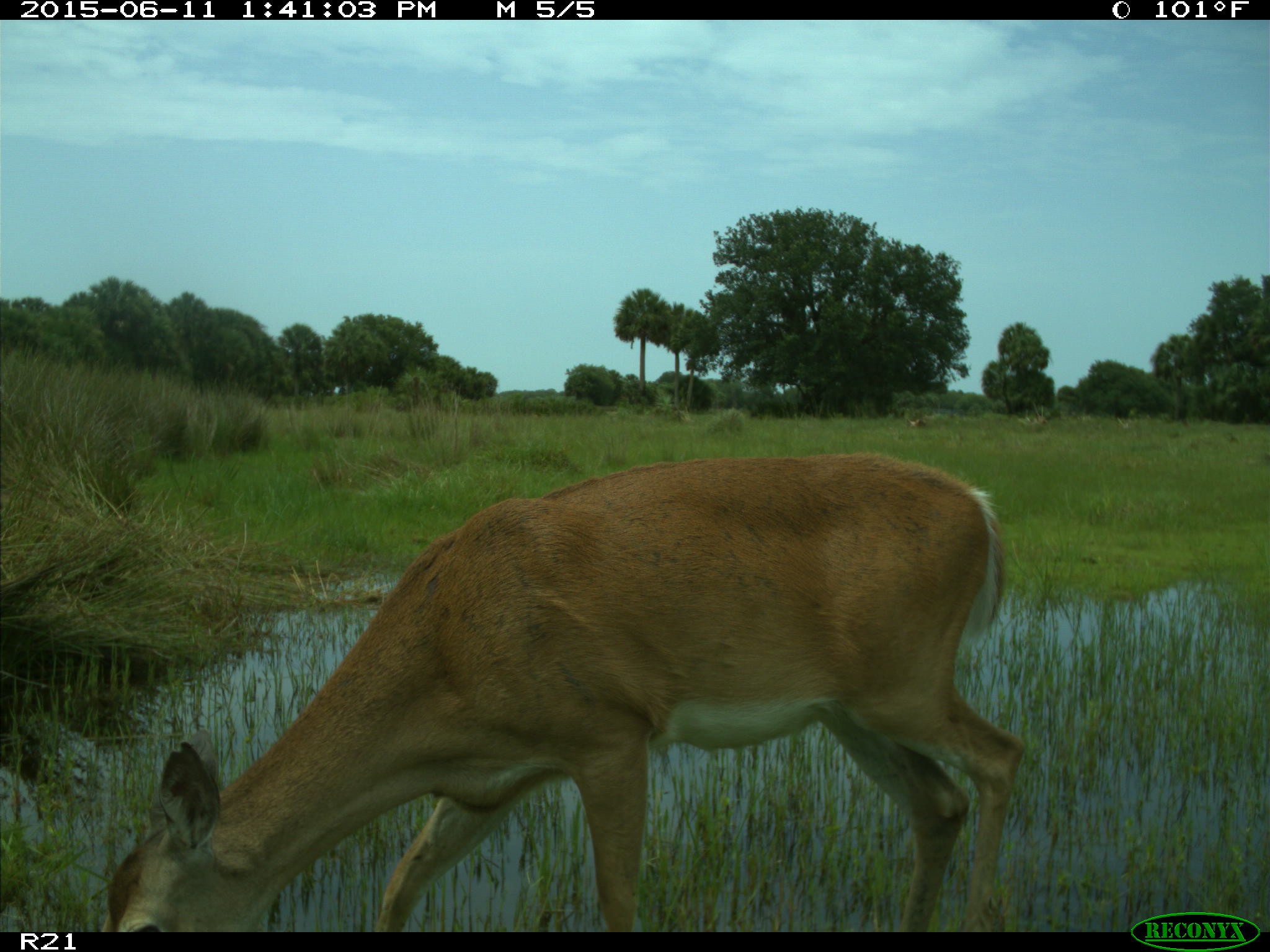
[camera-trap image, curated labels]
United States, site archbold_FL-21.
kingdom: Animalia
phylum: Chordata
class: Mammalia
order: Artiodactyla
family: Cervidae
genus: Odocoileus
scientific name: Odocoileus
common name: deer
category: unidentified deer